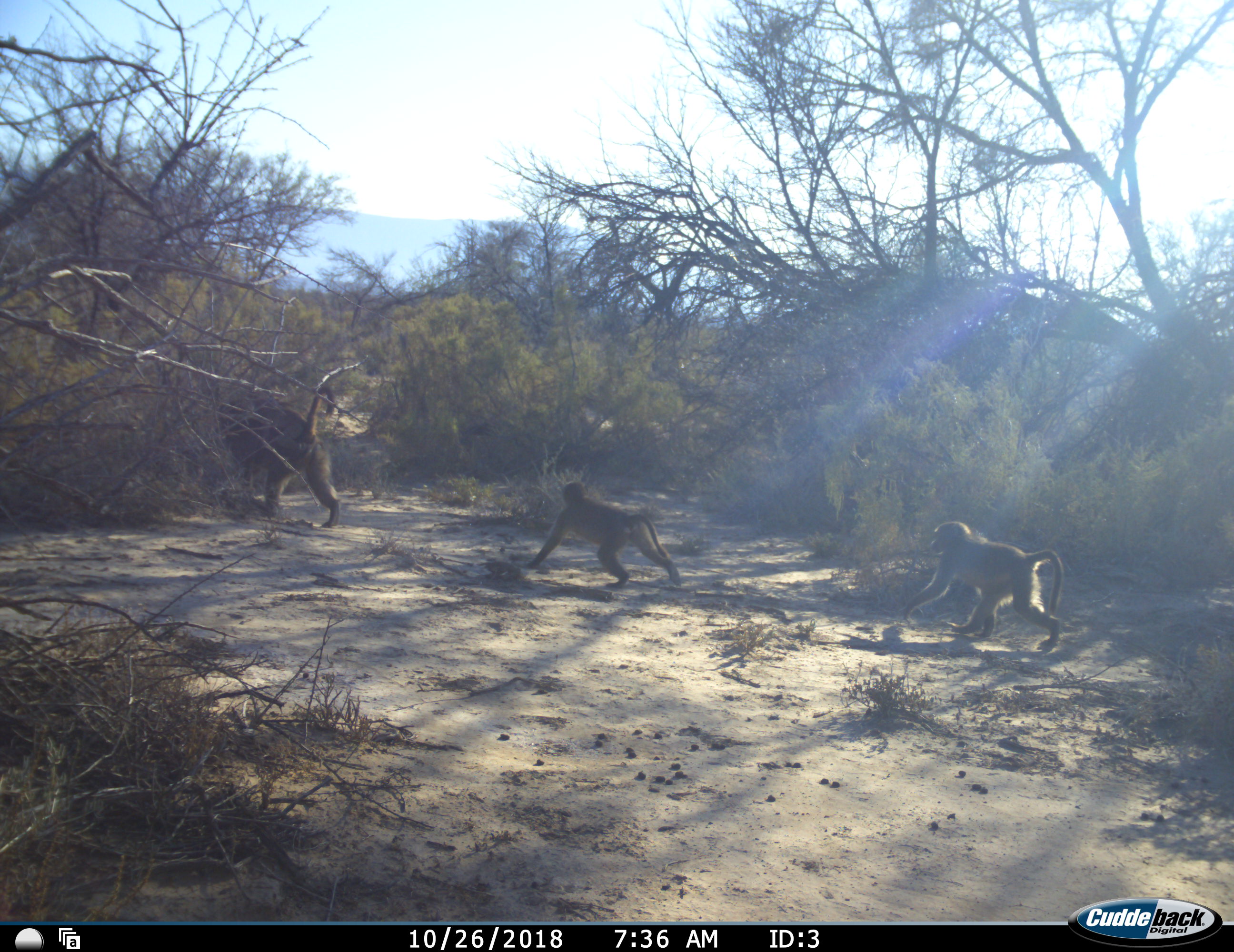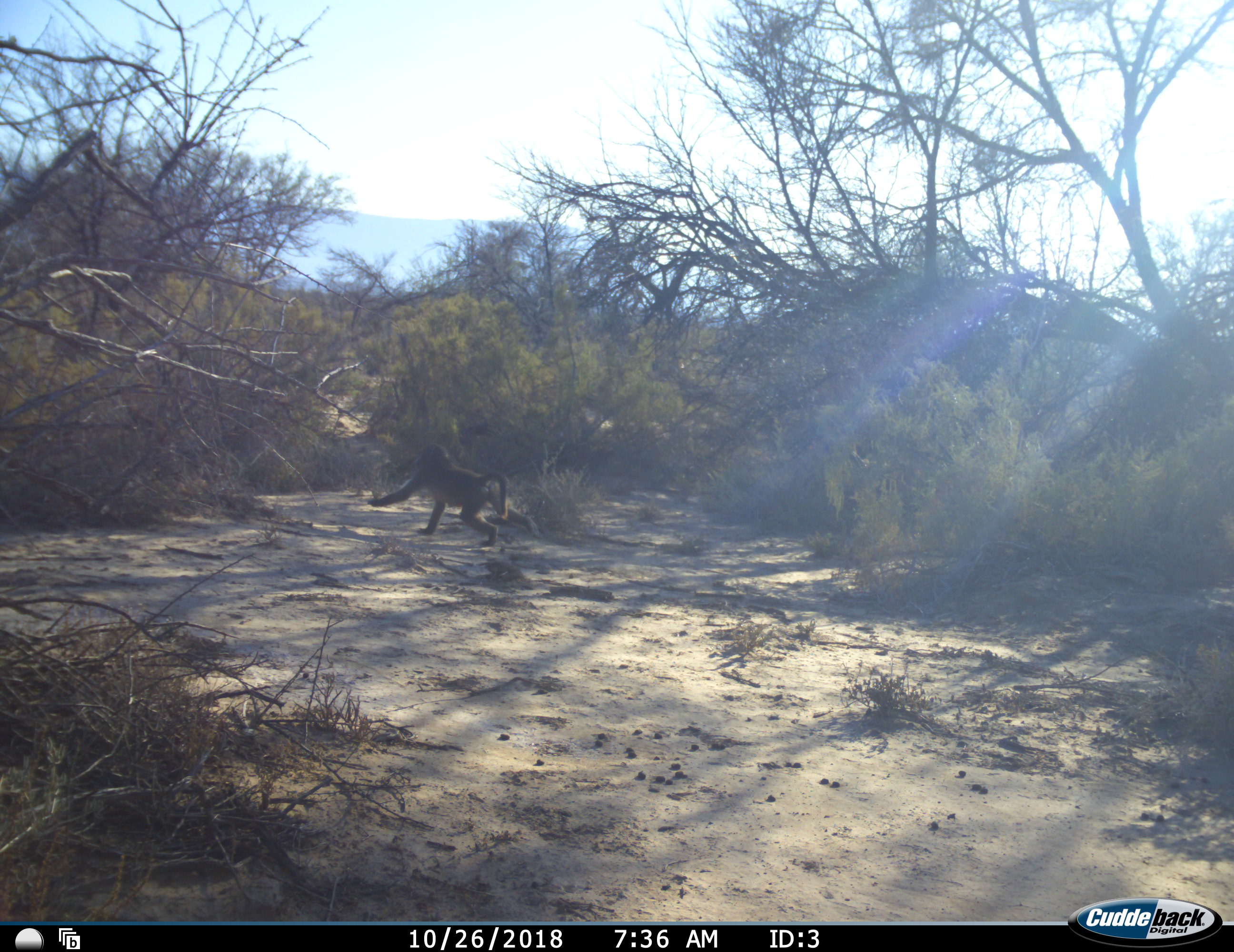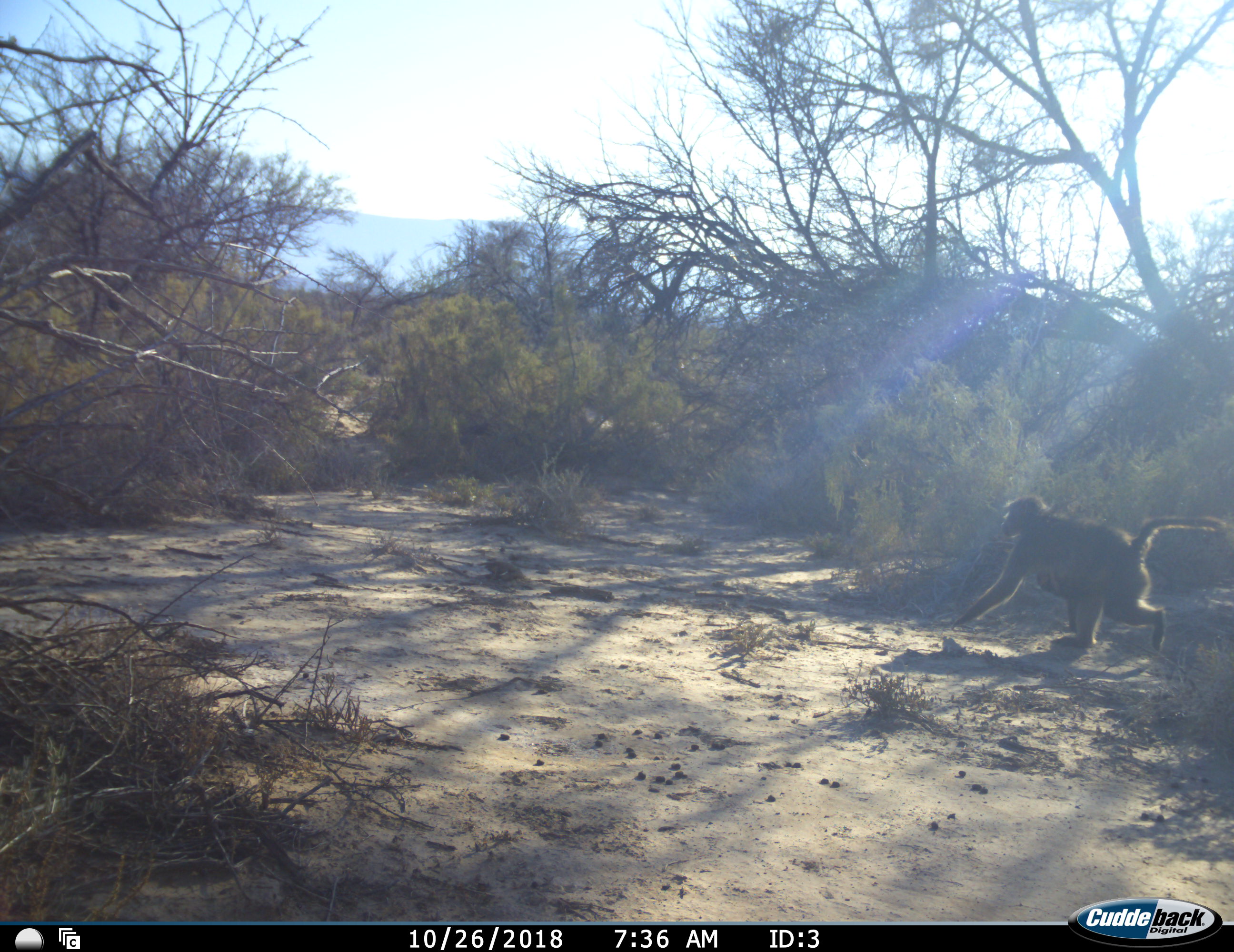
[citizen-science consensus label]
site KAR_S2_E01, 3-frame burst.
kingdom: Animalia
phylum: Chordata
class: Mammalia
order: Primates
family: Cercopithecidae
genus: Papio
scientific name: Papio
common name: baboon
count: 4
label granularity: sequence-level